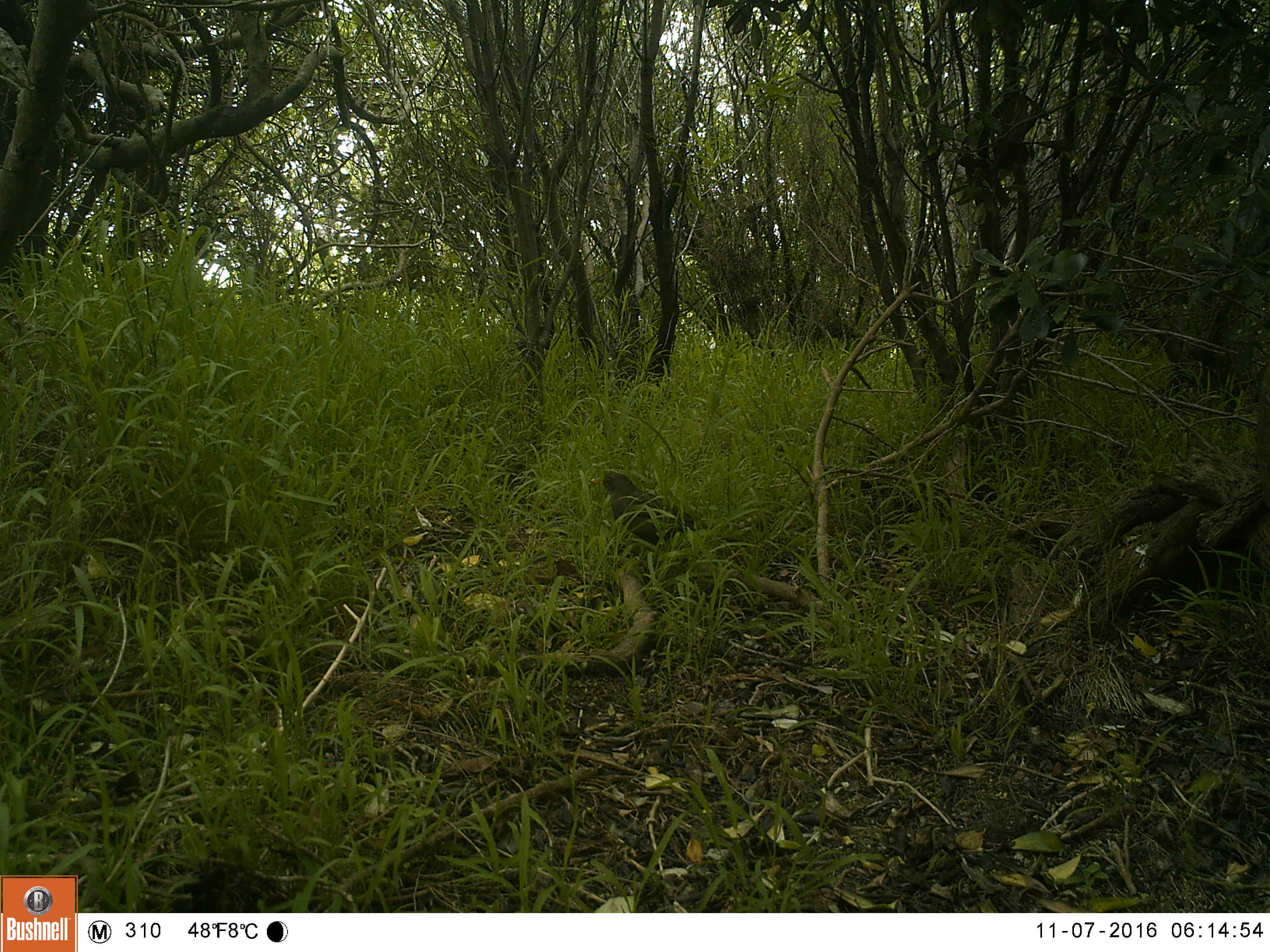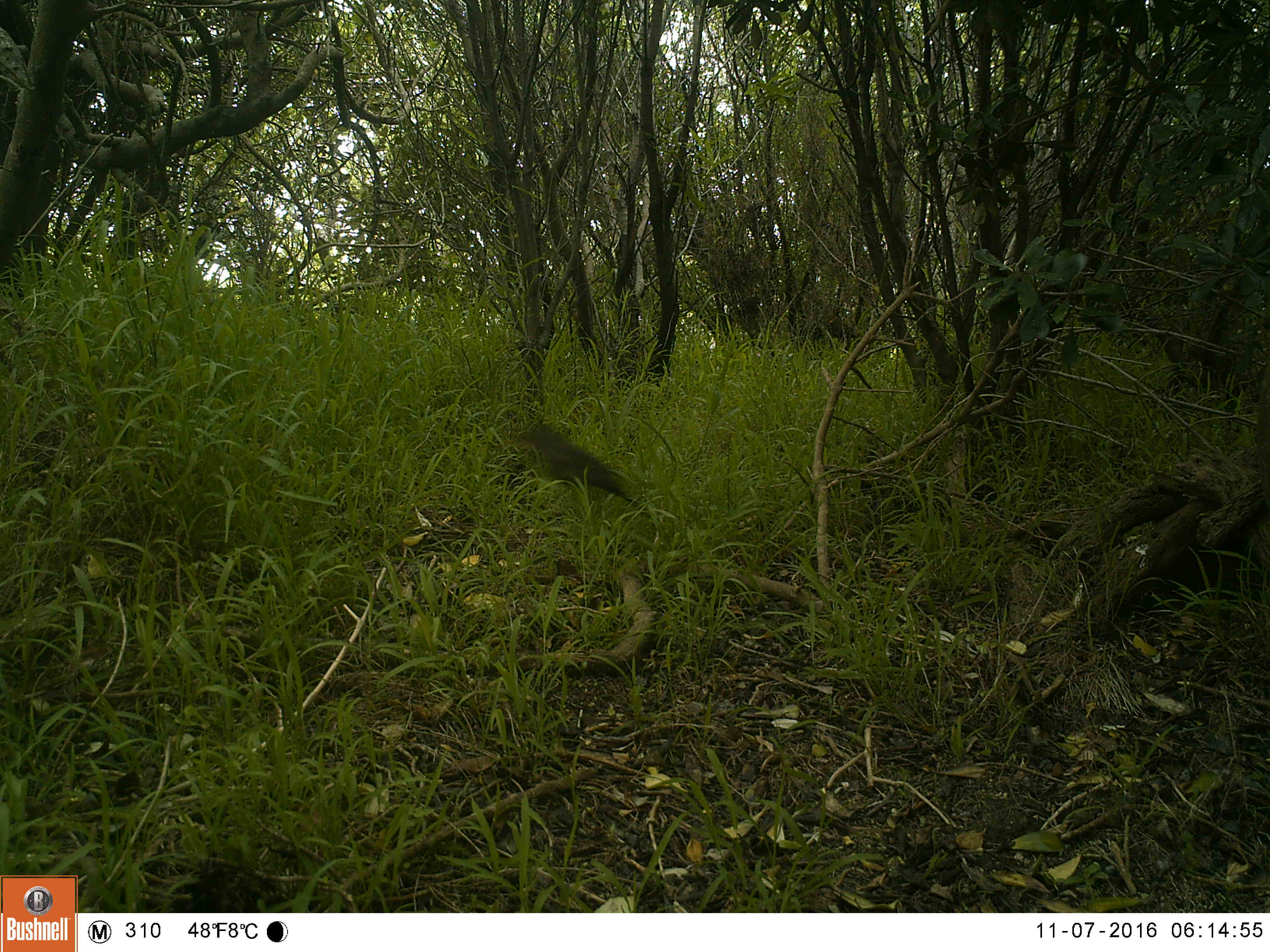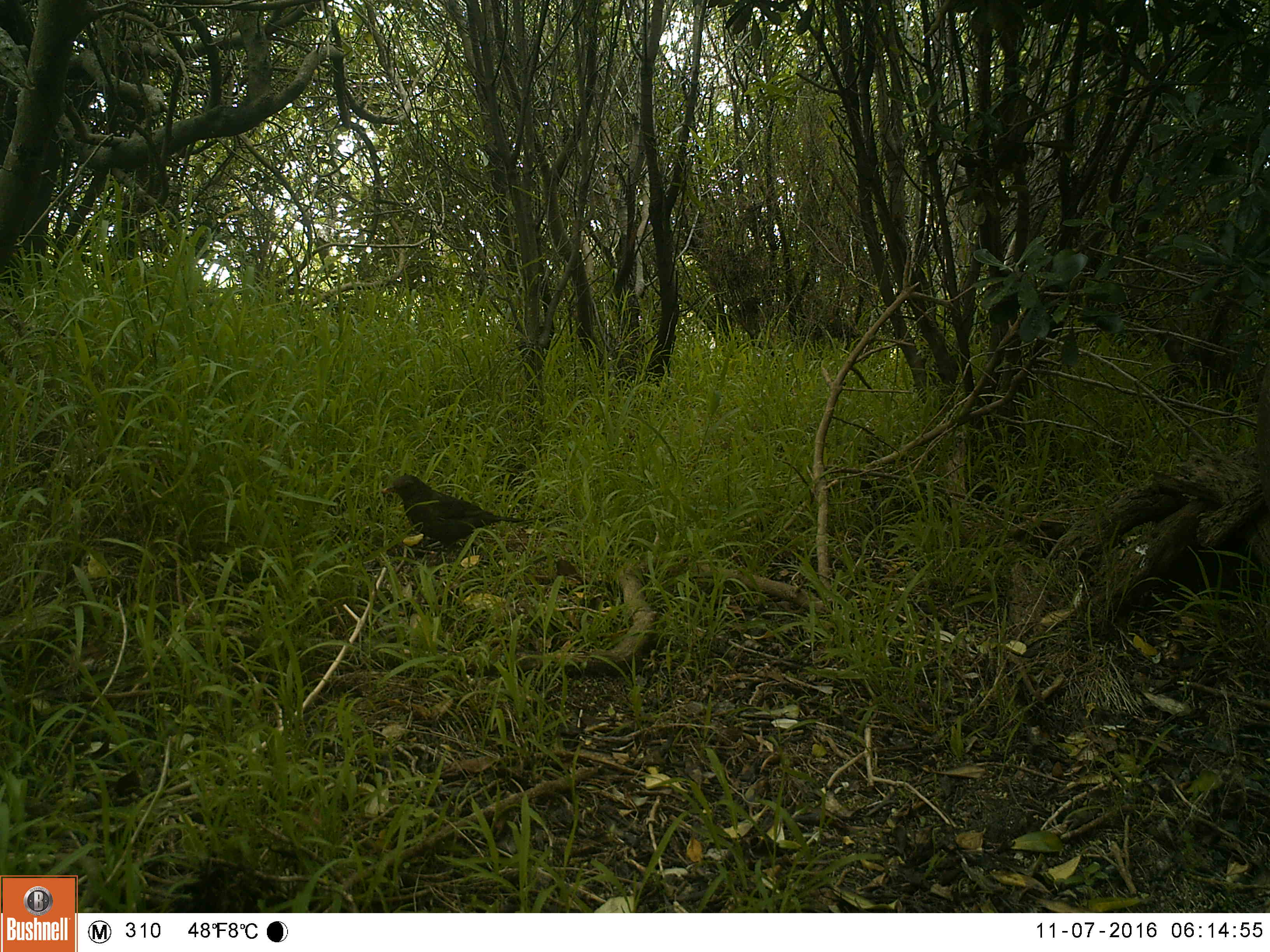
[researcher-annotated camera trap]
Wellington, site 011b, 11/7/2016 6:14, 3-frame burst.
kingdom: Animalia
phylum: Chordata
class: Aves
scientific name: Aves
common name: bird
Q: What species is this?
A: Bird (Aves).